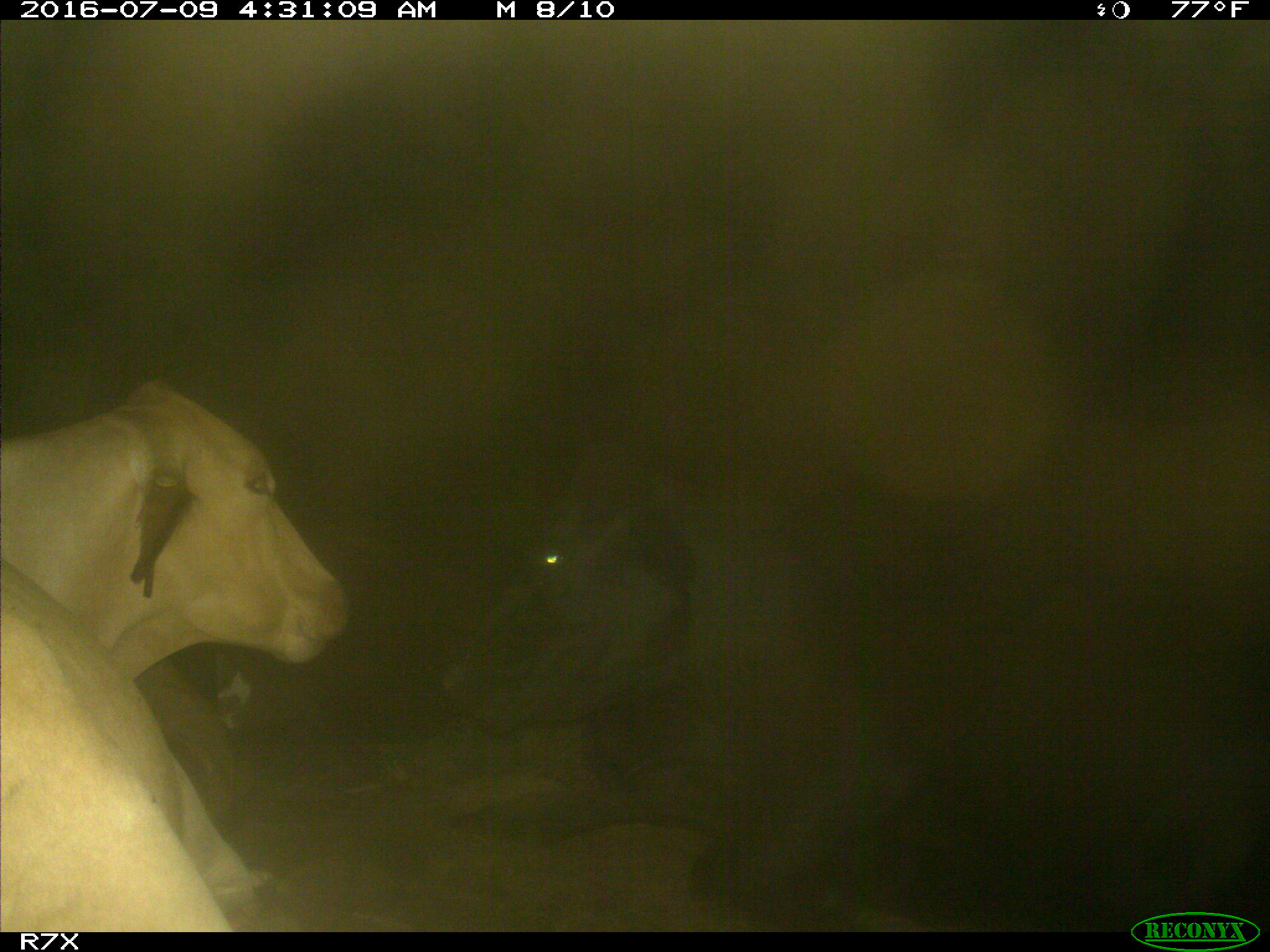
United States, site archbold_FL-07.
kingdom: Animalia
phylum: Chordata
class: Mammalia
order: Artiodactyla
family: Bovidae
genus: Bos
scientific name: Bos taurus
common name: domestic cow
Bos taurus (domestic cow).